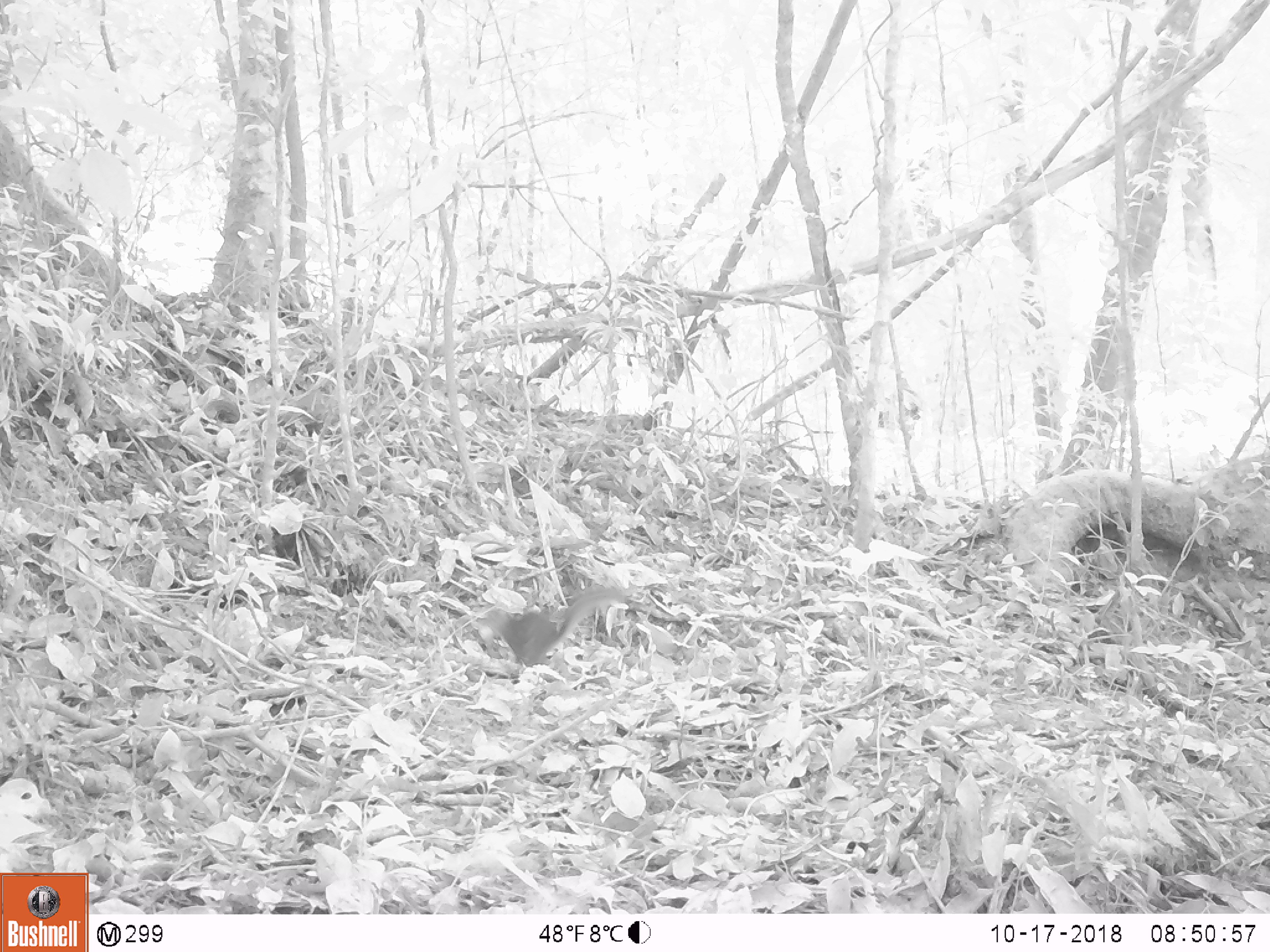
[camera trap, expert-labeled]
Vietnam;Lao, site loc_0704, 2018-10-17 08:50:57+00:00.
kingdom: Animalia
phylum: Chordata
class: Mammalia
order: Rodentia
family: Sciuridae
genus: Dremomys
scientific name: Dremomys rufigenis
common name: red-cheeked squirrel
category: red cheeked squirrel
Red cheeked squirrel (red-cheeked squirrel) (Dremomys rufigenis). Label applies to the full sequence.